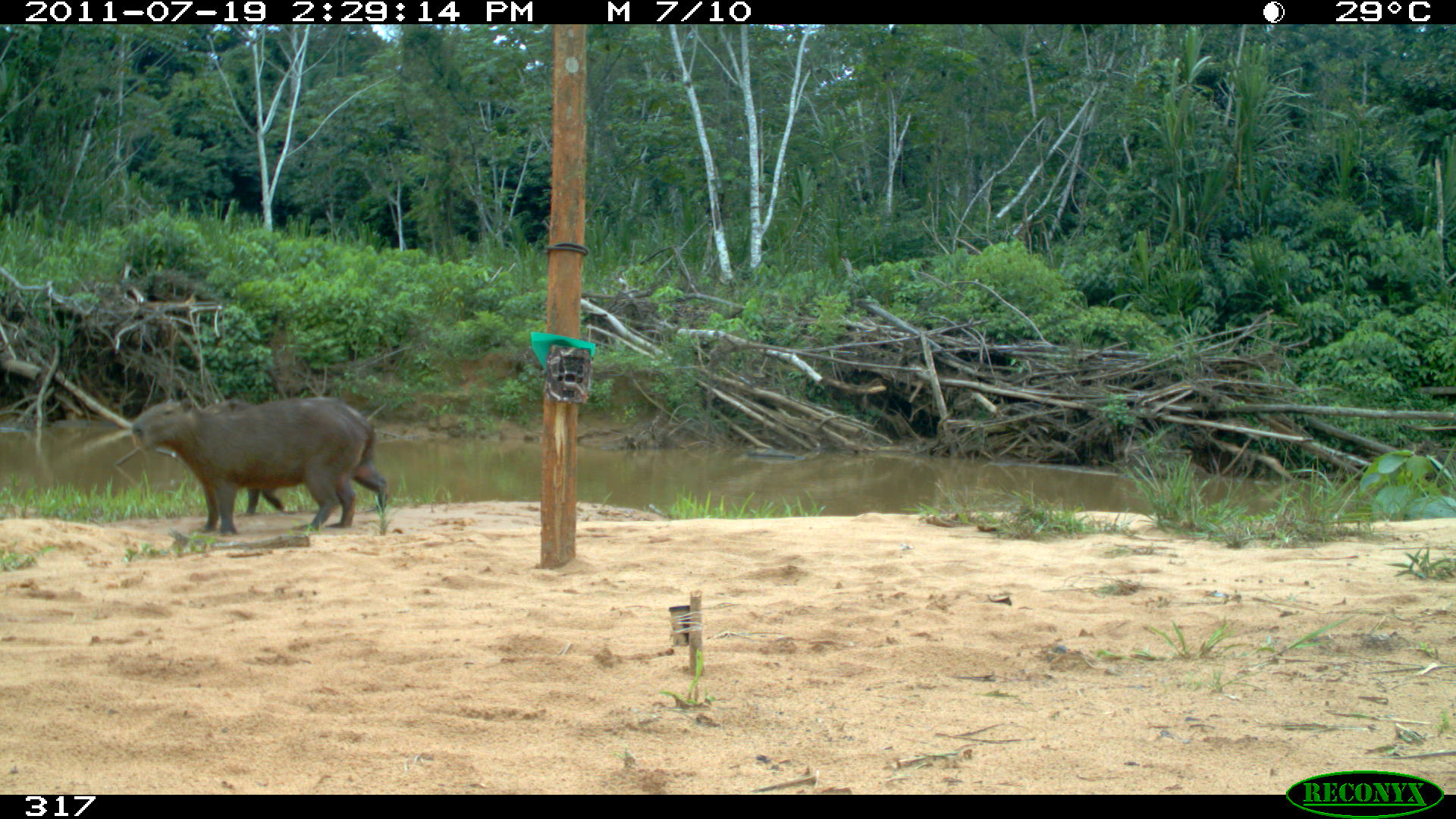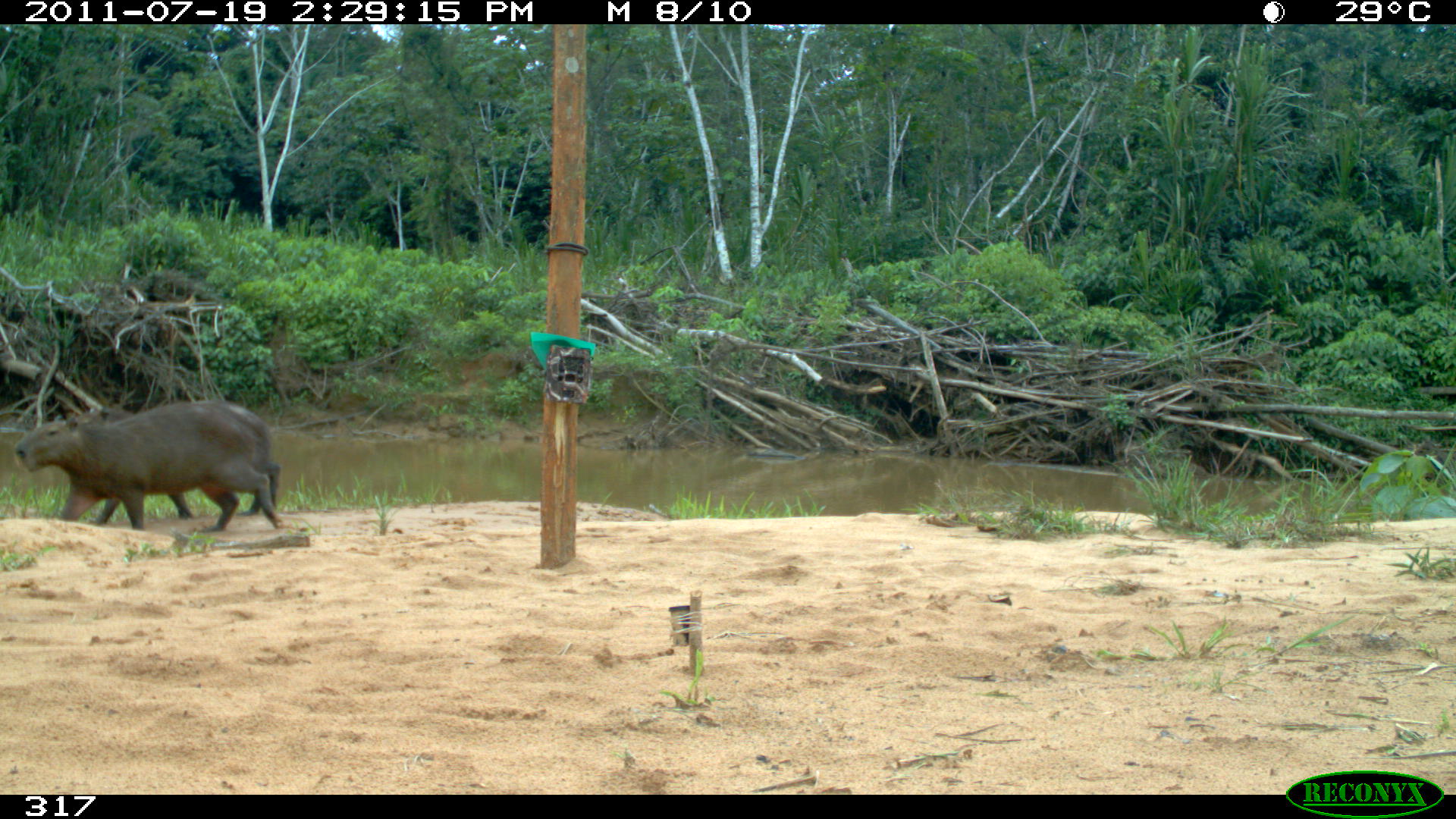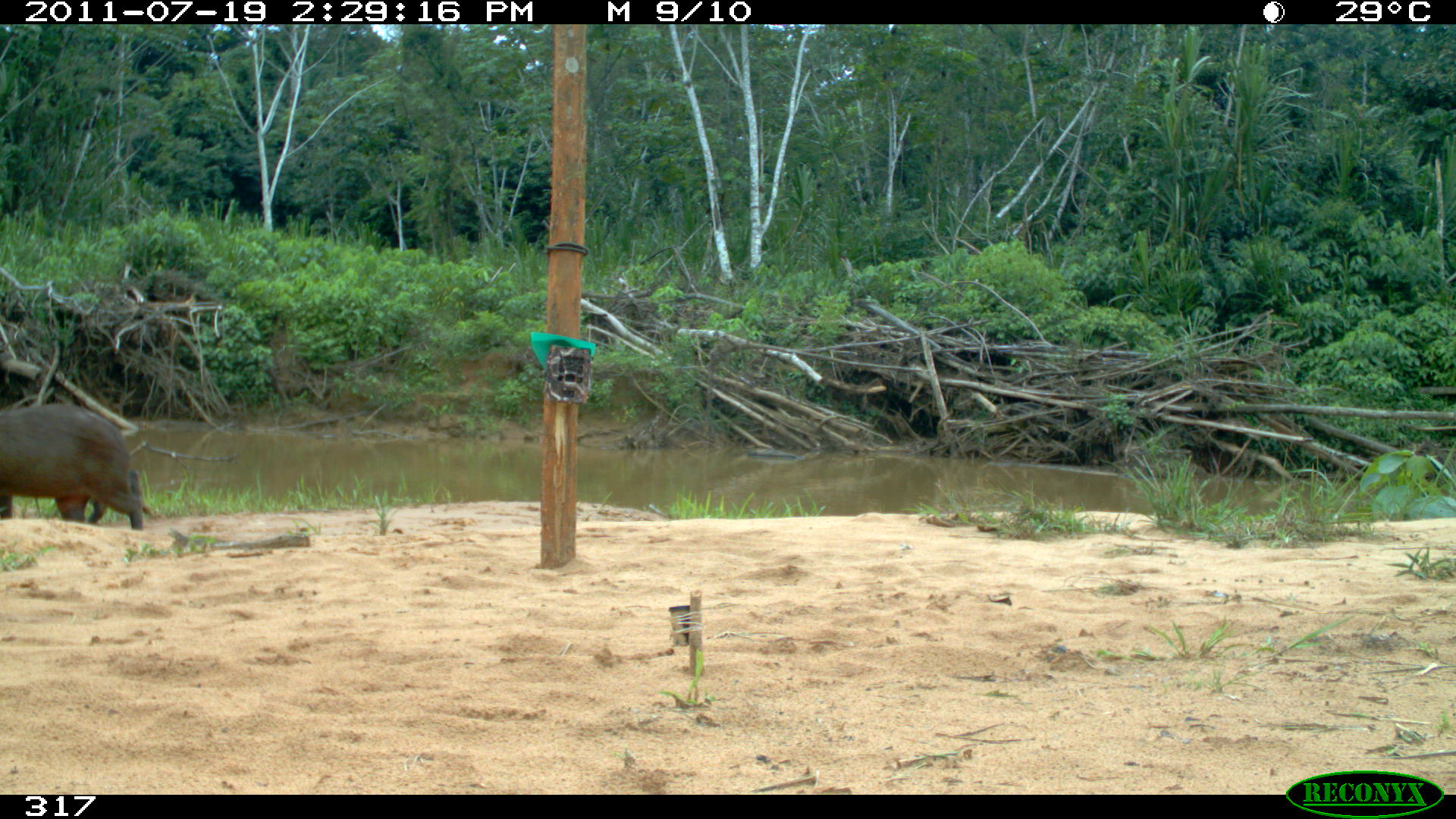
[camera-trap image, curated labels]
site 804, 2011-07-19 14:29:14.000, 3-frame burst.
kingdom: Animalia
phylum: Chordata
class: Mammalia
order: Rodentia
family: Caviidae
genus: Hydrochoerus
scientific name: Hydrochoerus hydrochaeris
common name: capybara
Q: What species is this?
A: Hydrochoerus hydrochaeris (capybara).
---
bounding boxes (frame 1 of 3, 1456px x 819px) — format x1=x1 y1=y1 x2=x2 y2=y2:
hydrochoerus hydrochaeris: x1=130 y1=396 x2=366 y2=535; x1=202 y1=395 x2=389 y2=513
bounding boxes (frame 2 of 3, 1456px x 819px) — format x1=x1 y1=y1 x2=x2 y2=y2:
hydrochoerus hydrochaeris: x1=13 y1=402 x2=285 y2=531; x1=75 y1=400 x2=282 y2=525